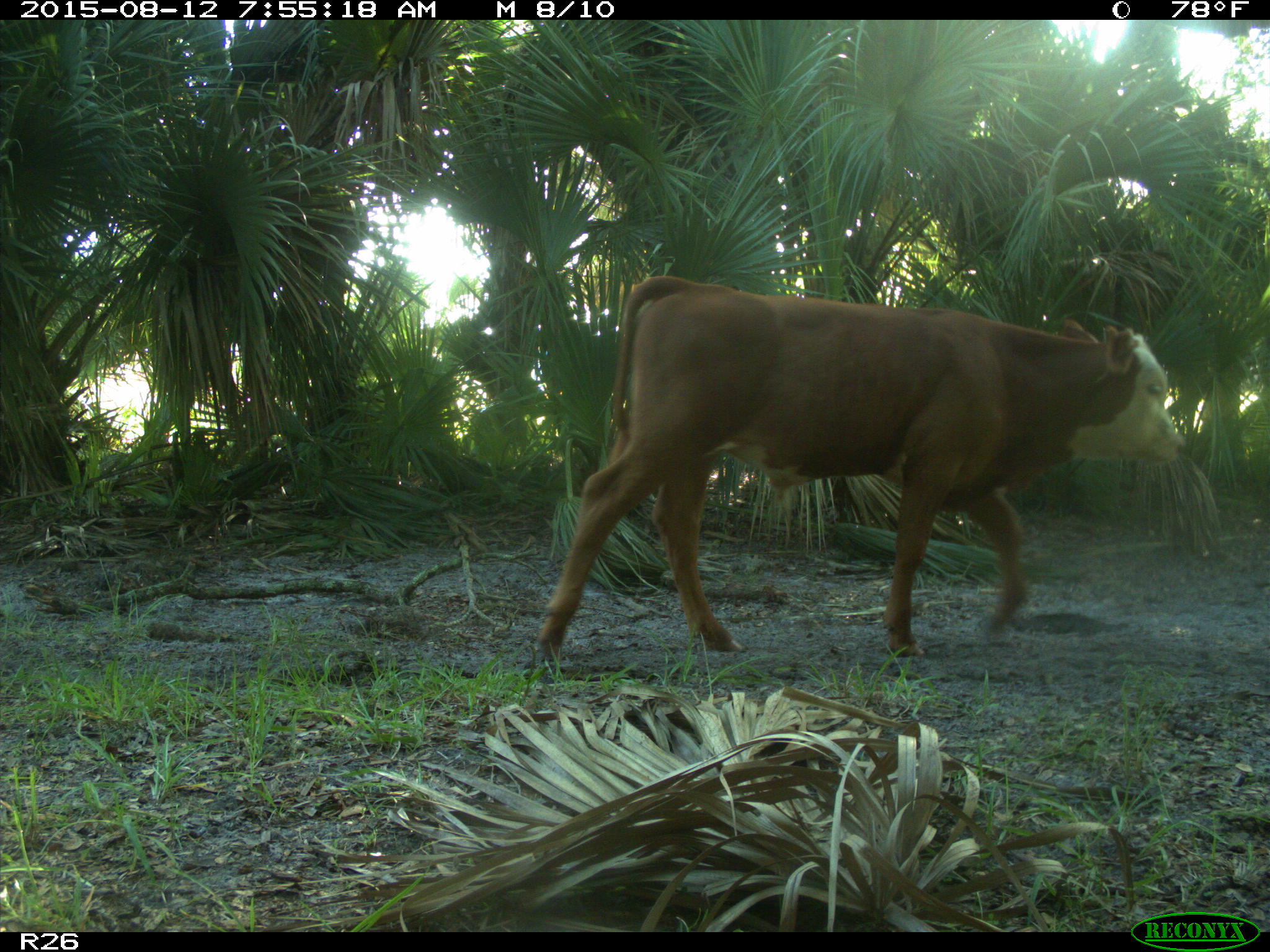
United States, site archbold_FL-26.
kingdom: Animalia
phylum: Chordata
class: Mammalia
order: Artiodactyla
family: Bovidae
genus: Bos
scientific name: Bos taurus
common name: domestic cow